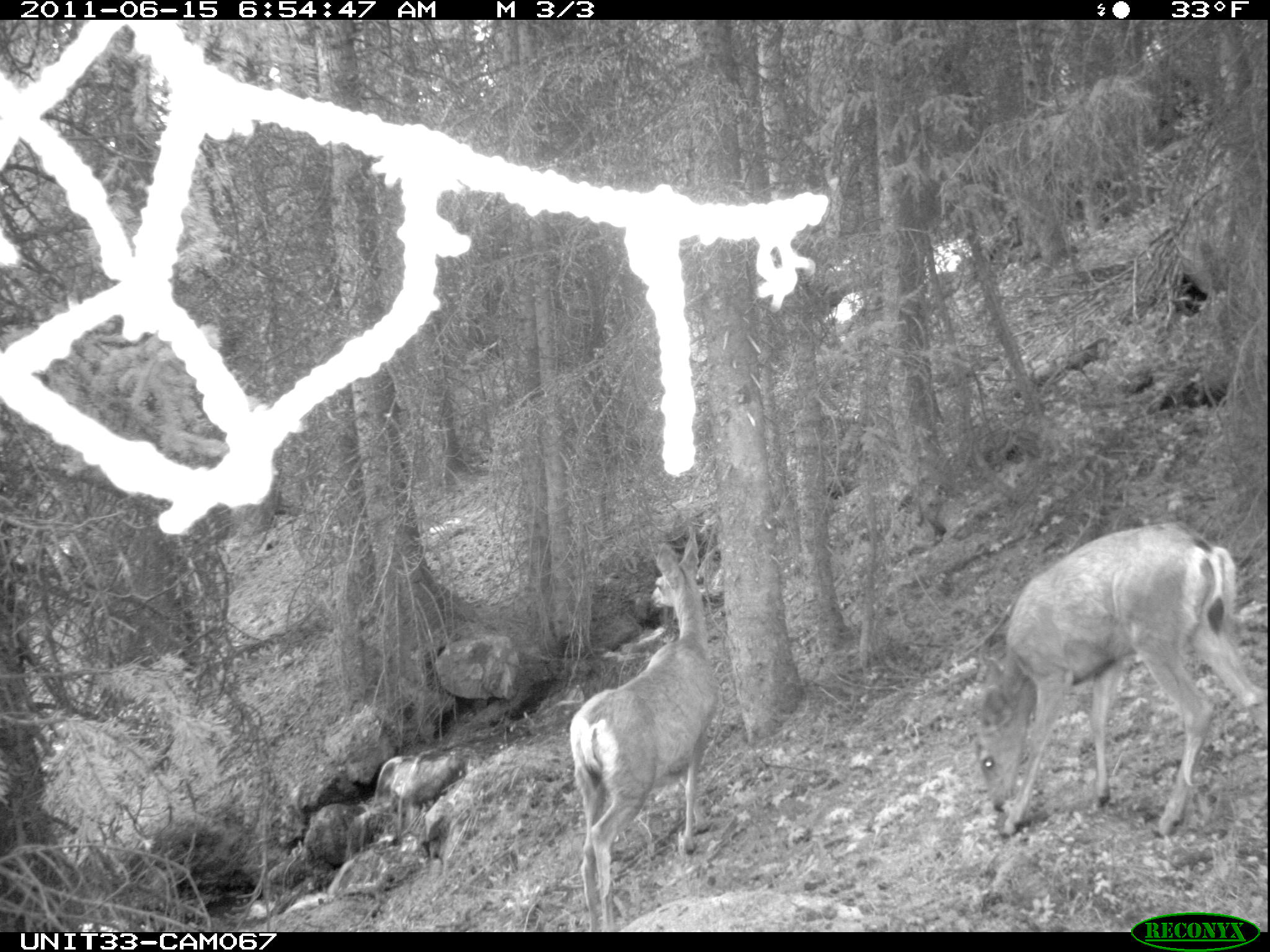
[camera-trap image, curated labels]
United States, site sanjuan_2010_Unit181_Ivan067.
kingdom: Animalia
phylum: Chordata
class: Mammalia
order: Artiodactyla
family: Cervidae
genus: Odocoileus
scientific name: Odocoileus hemionus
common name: mule deer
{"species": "Odocoileus hemionus (mule deer)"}